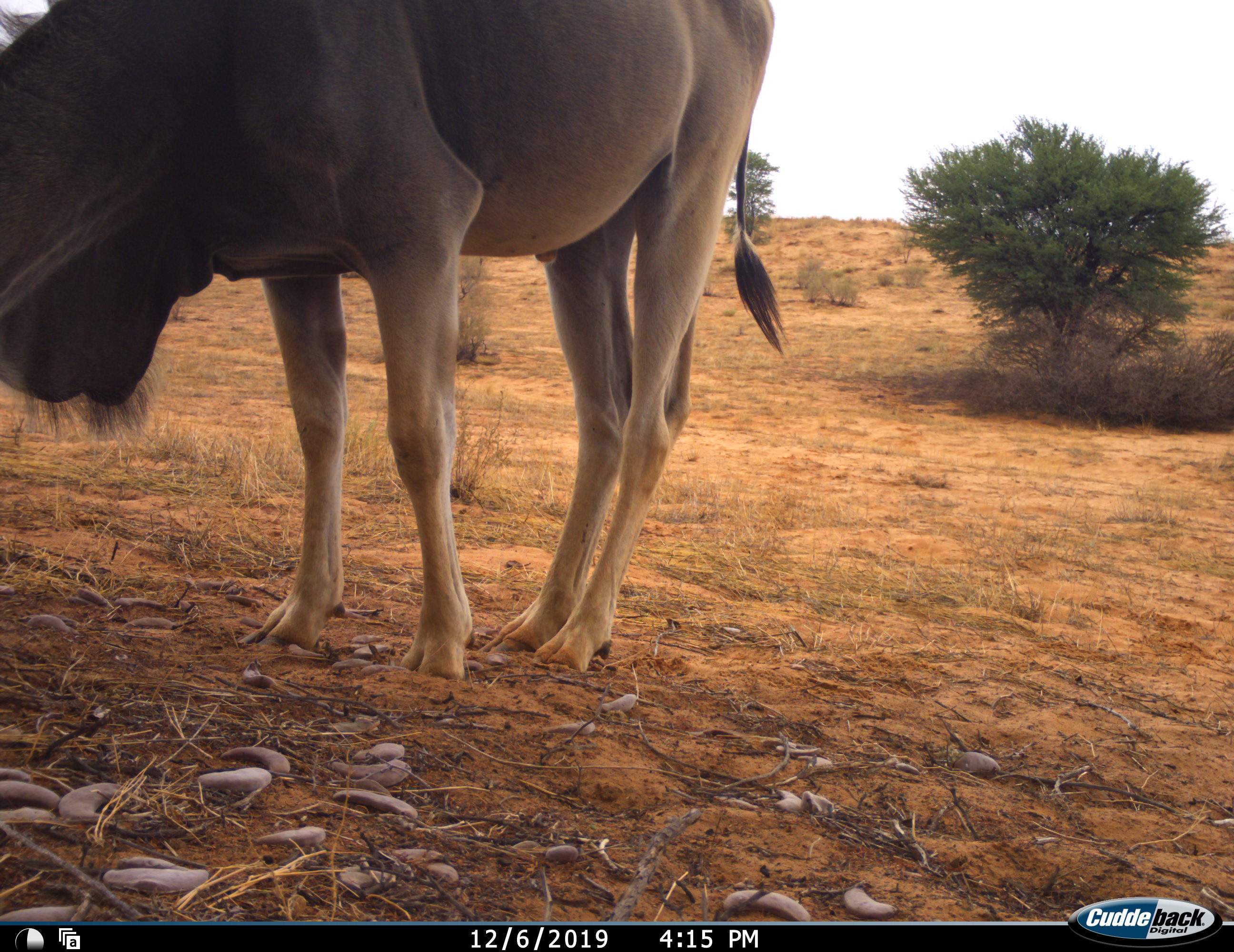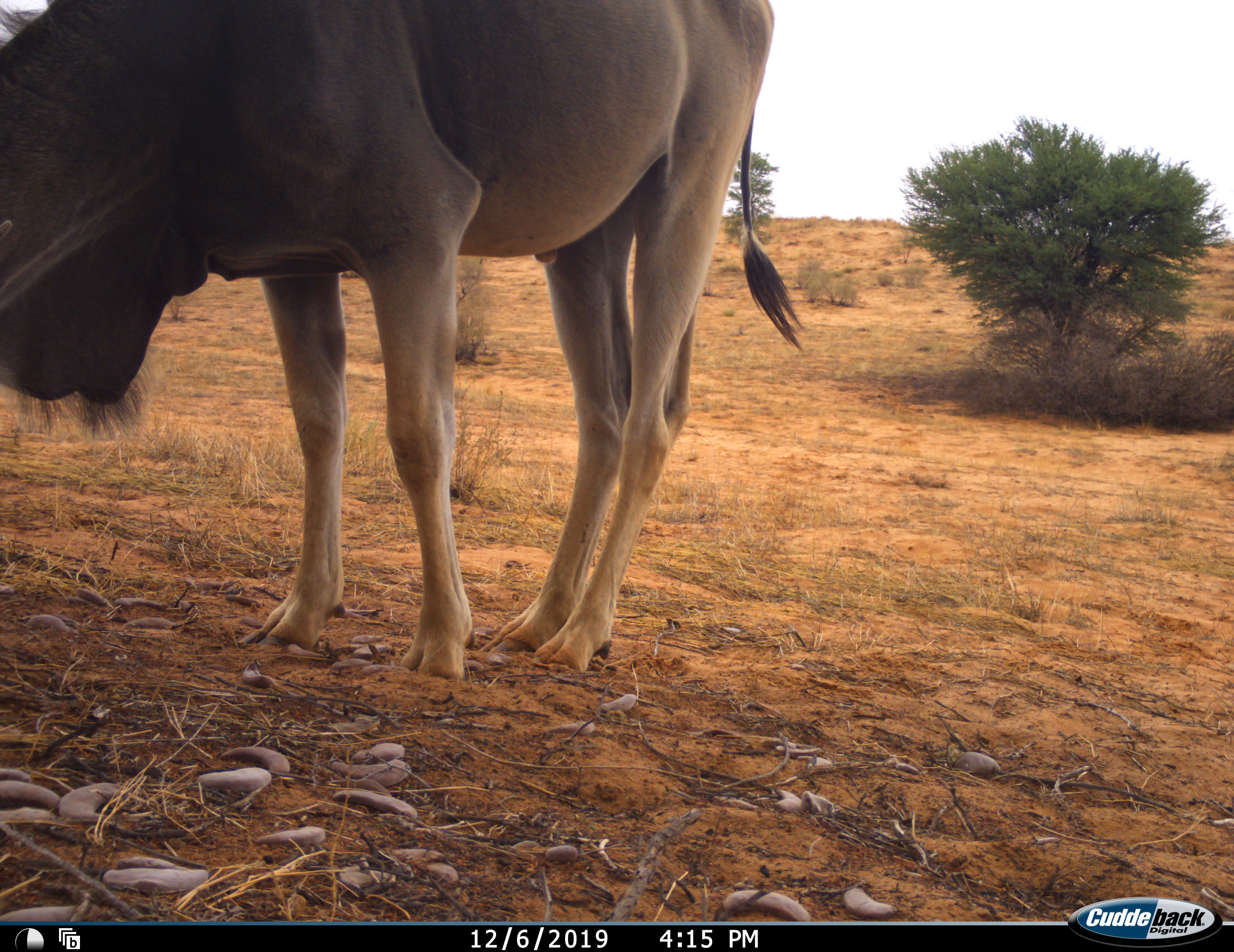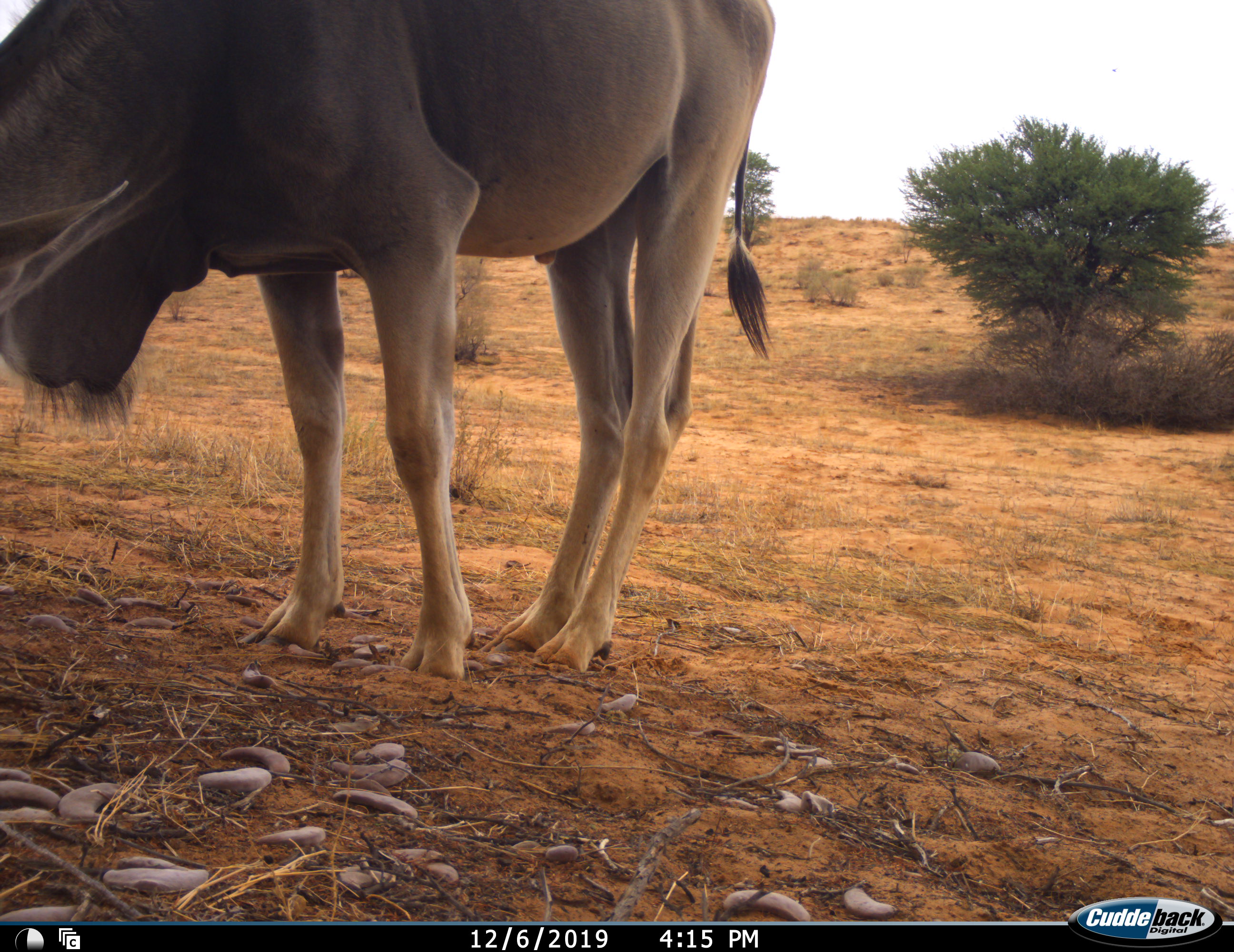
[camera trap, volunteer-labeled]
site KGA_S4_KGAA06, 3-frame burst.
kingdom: Animalia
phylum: Chordata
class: Mammalia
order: Artiodactyla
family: Bovidae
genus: Tragelaphus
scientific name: Tragelaphus oryx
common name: eland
Eland (Tragelaphus oryx), count 1. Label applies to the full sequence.